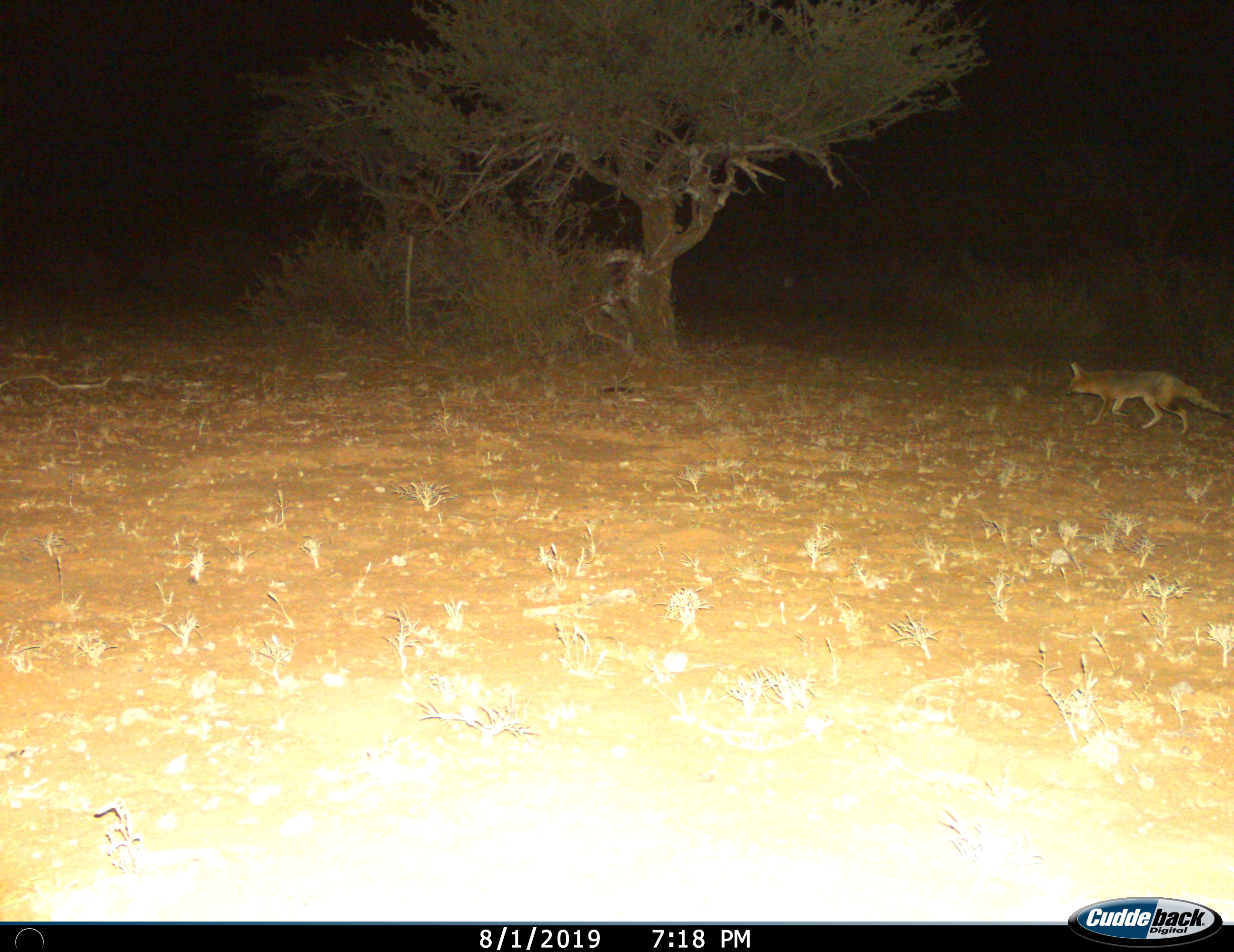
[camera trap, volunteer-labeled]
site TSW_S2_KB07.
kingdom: Animalia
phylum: Chordata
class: Mammalia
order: Carnivora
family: Canidae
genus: Vulpes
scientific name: Vulpes chama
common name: cape fox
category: foxcape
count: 1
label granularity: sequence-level